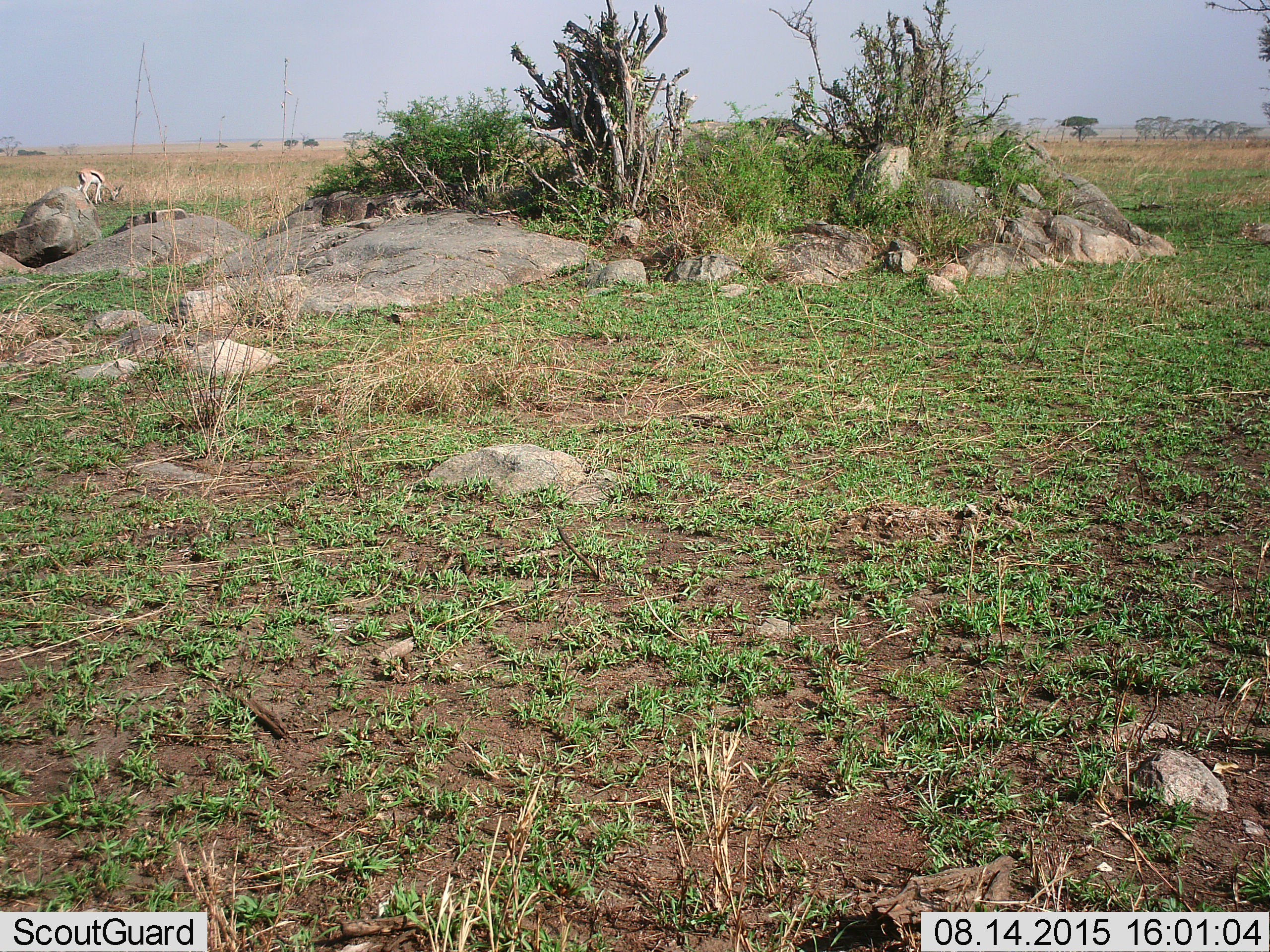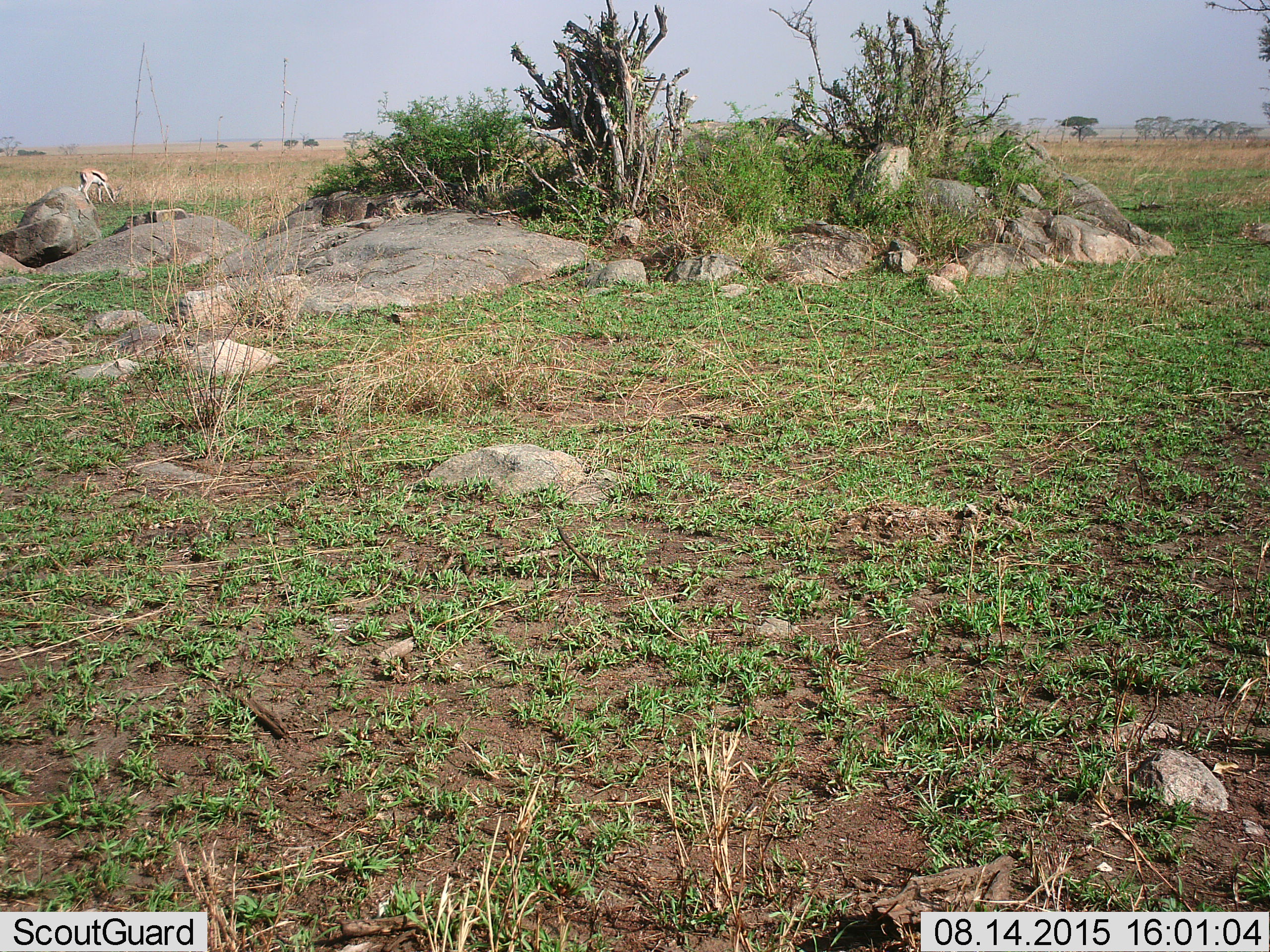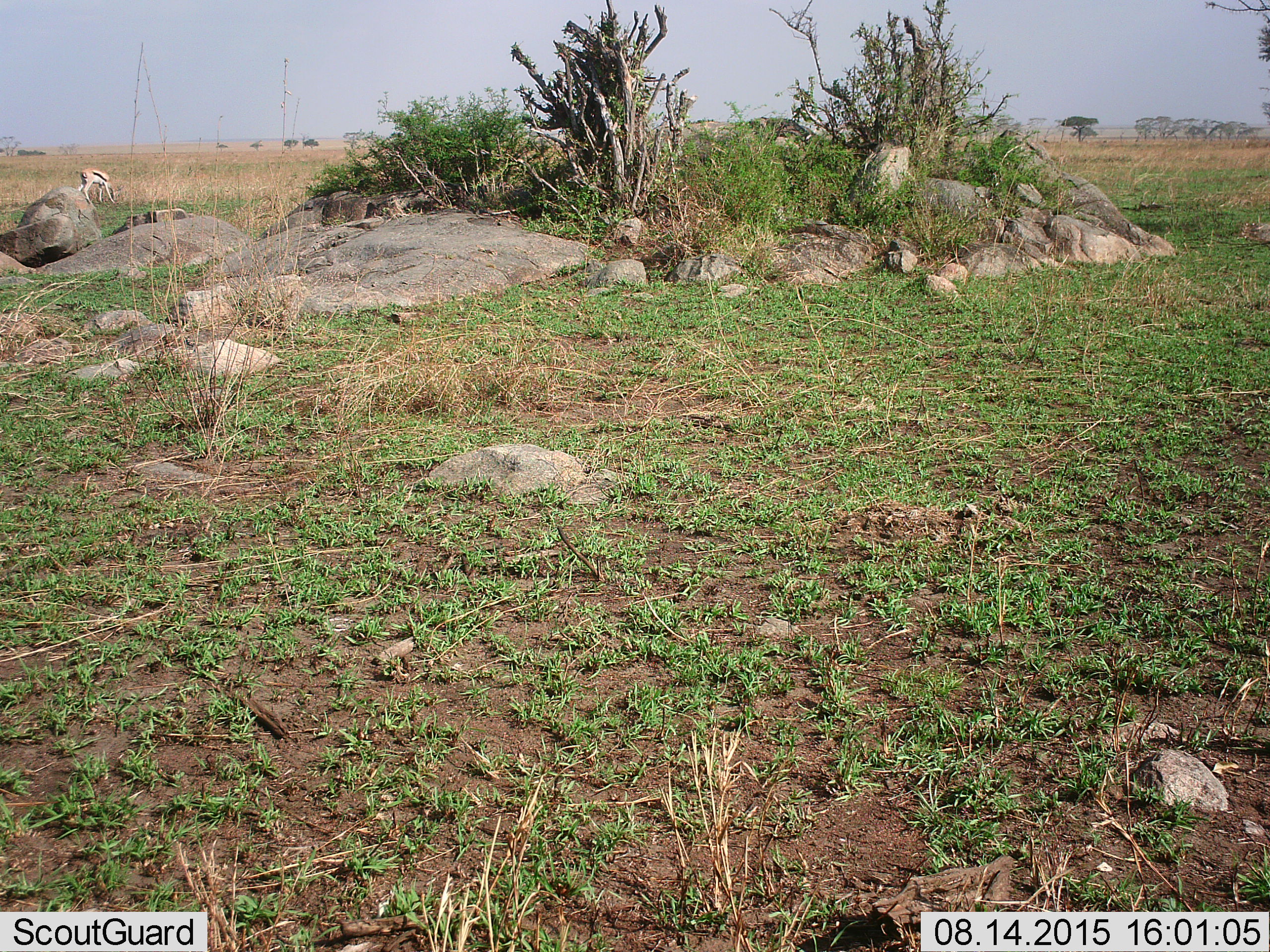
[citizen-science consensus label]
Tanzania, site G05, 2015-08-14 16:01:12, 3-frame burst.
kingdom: Animalia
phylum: Chordata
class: Mammalia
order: Artiodactyla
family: Bovidae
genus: Eudorcas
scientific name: Eudorcas thomsonii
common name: thomson's gazelle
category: gazellethomsons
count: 1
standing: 12%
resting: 0%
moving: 6%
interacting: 0%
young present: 6%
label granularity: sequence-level